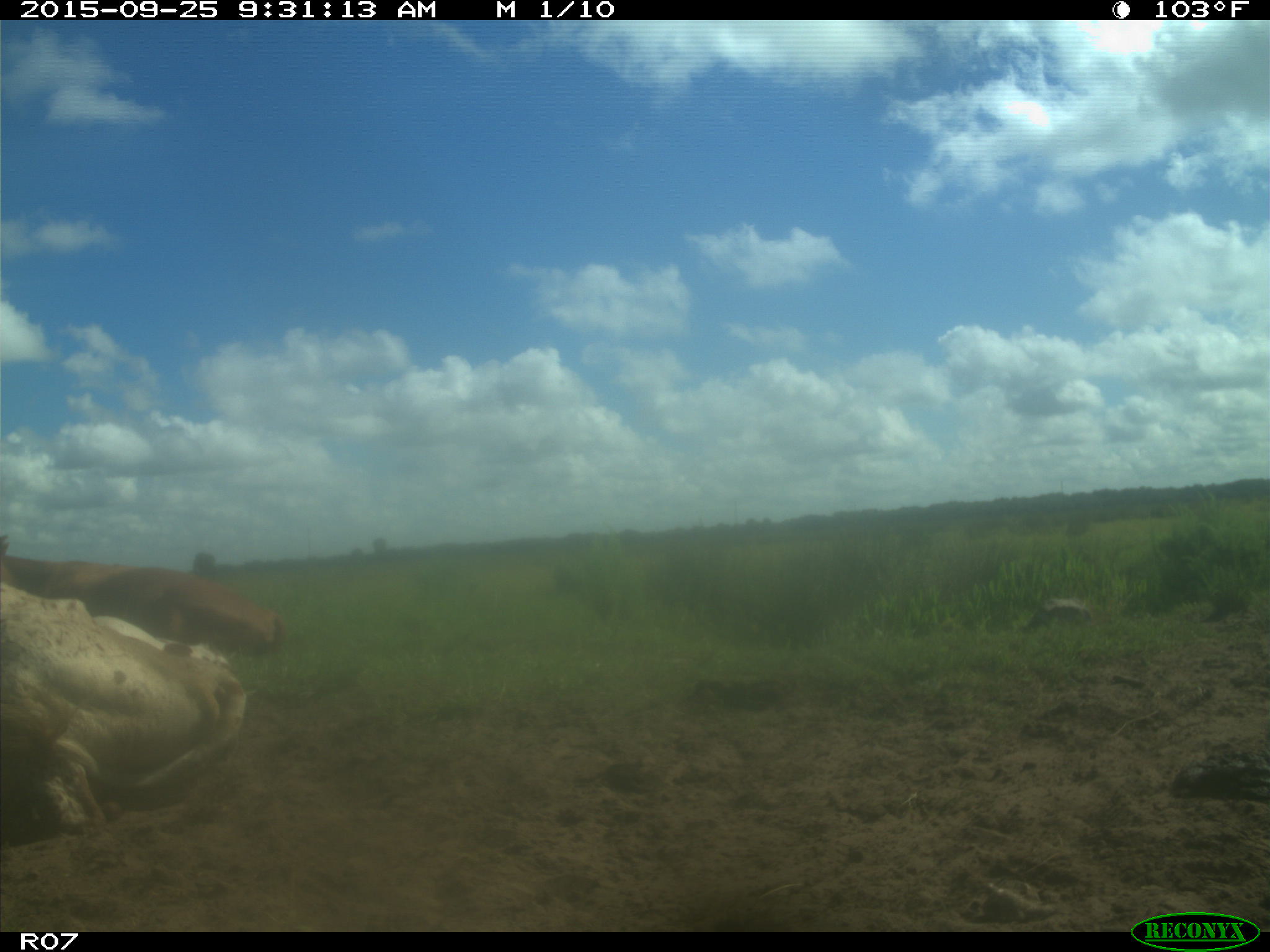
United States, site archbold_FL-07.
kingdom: Animalia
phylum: Chordata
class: Mammalia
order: Artiodactyla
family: Bovidae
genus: Bos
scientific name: Bos taurus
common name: domestic cow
Bos taurus (domestic cow).